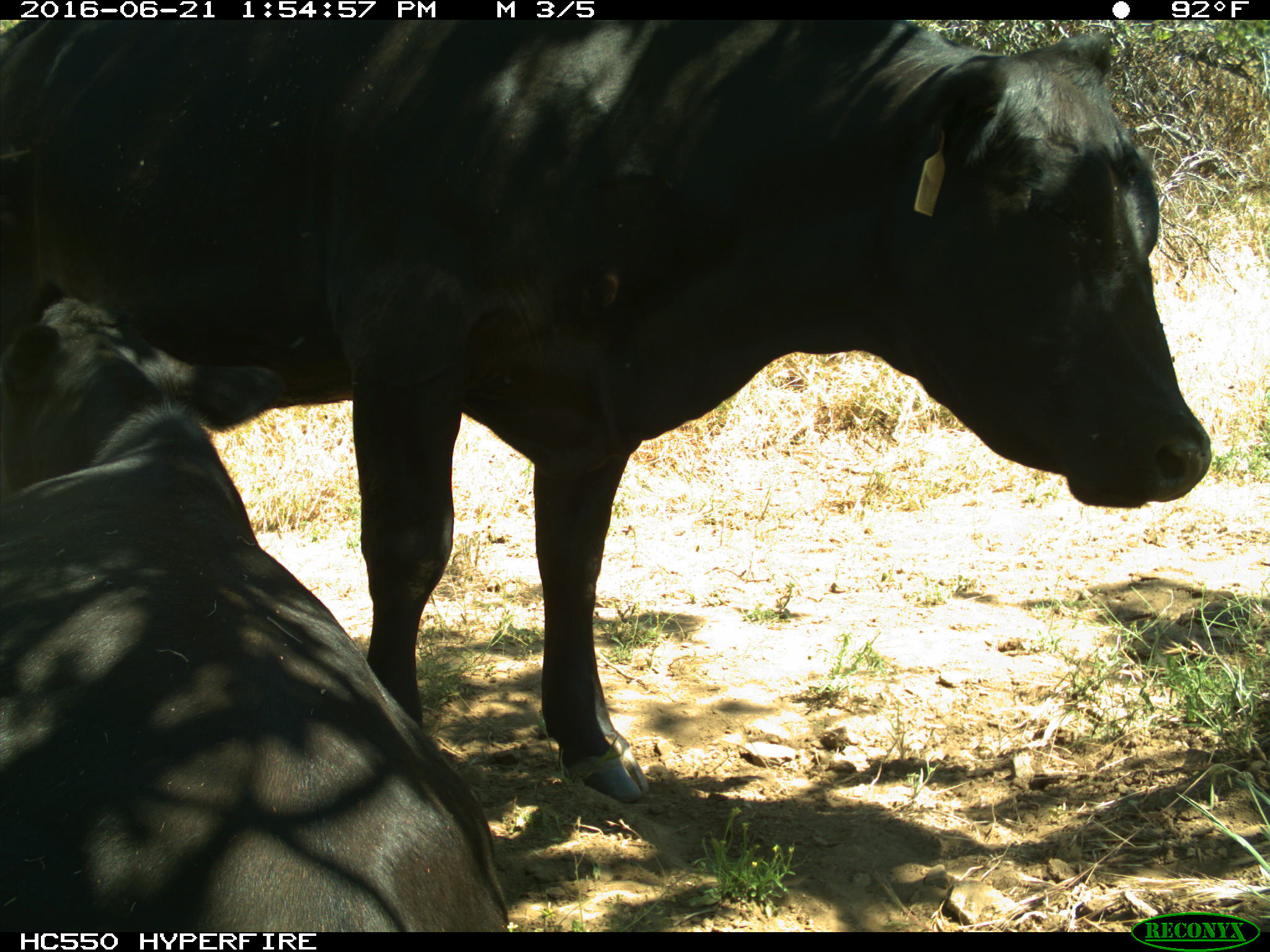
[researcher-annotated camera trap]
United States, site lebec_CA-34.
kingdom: Animalia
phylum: Chordata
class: Mammalia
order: Artiodactyla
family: Bovidae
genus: Bos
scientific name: Bos taurus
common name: domestic cow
Bos taurus (domestic cow).